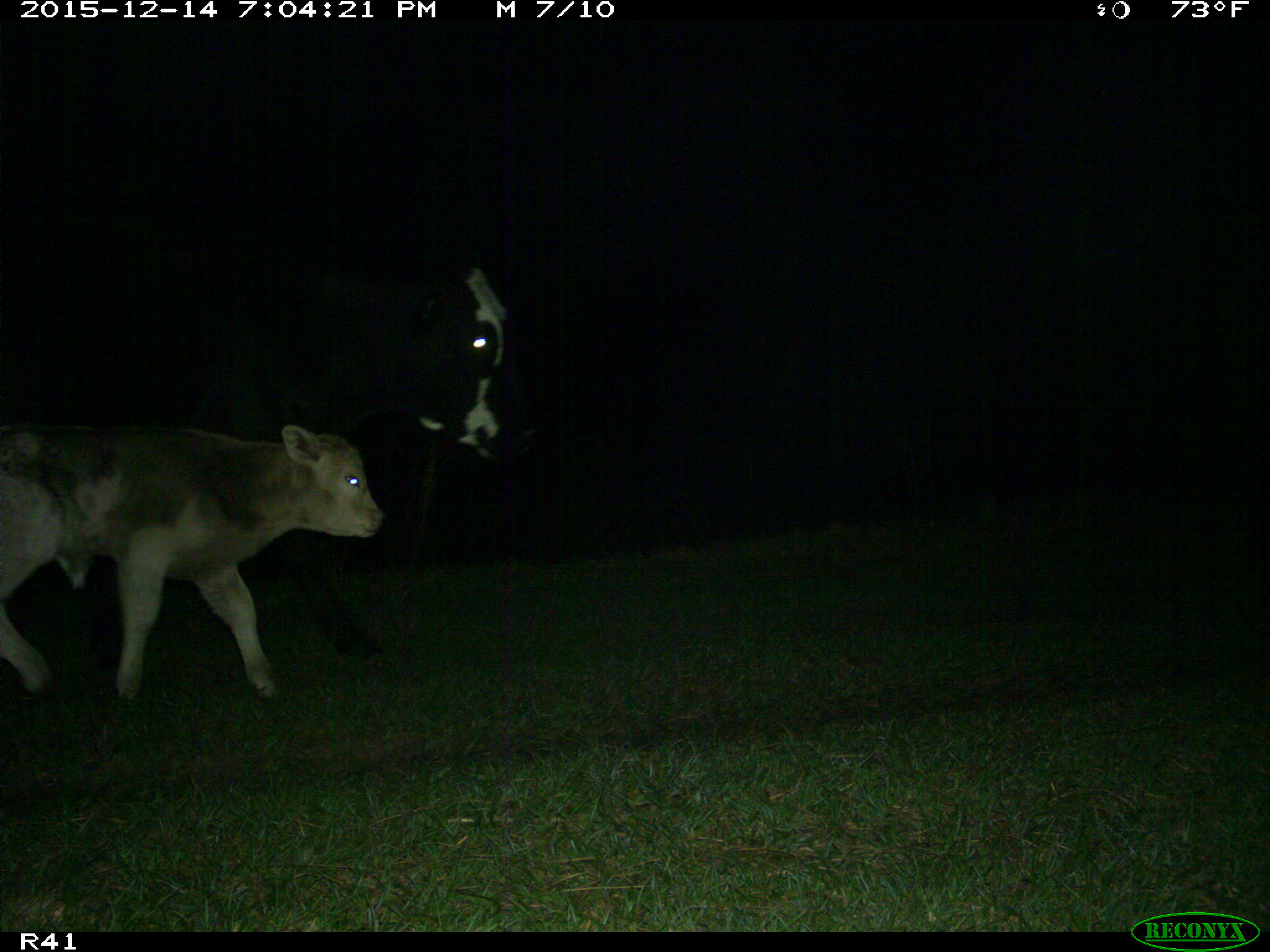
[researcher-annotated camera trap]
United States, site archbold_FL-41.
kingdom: Animalia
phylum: Chordata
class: Mammalia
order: Artiodactyla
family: Bovidae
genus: Bos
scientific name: Bos taurus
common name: domestic cow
Bos taurus (domestic cow).